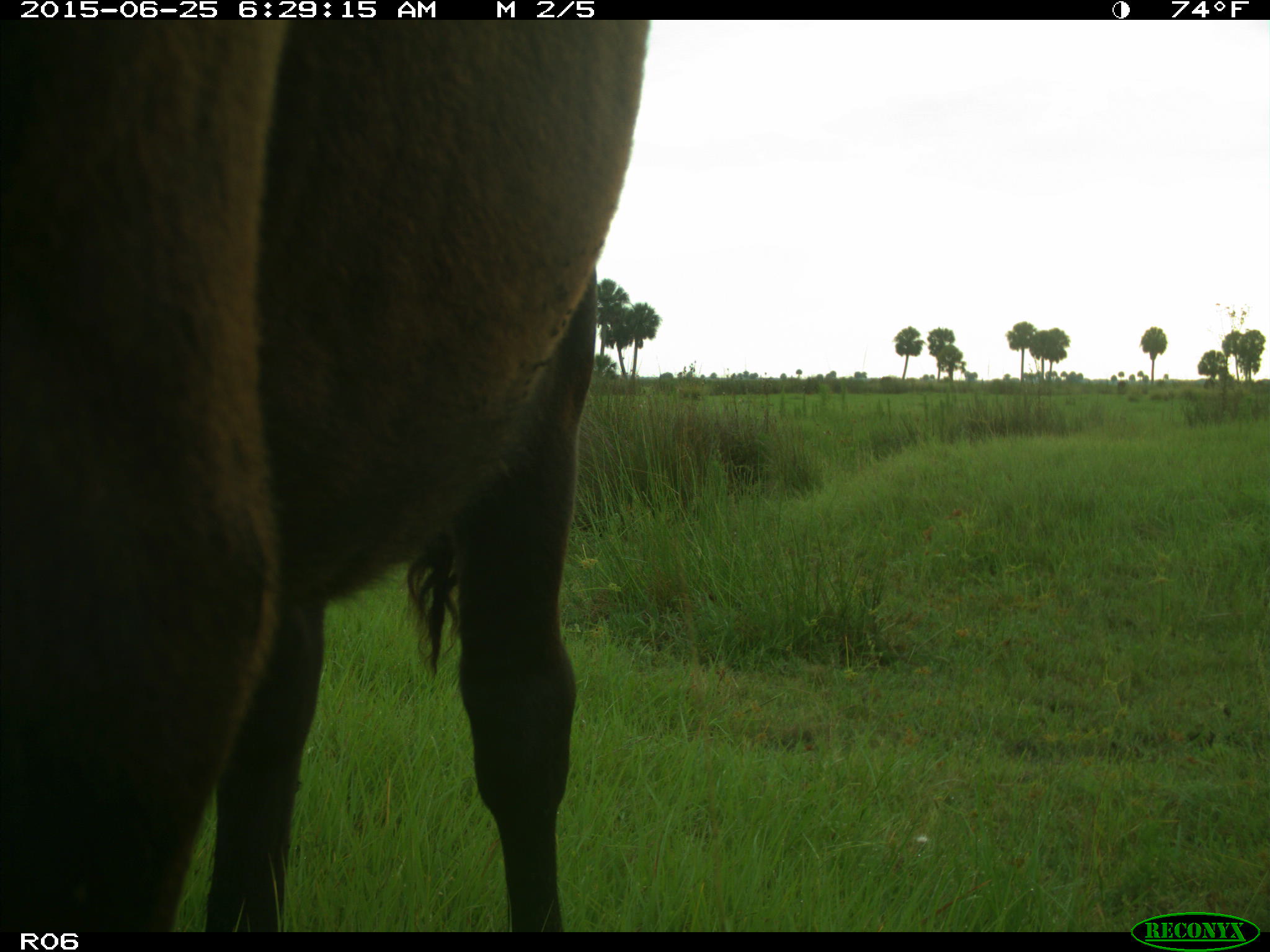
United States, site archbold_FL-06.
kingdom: Animalia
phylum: Chordata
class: Mammalia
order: Artiodactyla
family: Bovidae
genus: Bos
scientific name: Bos taurus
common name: domestic cow